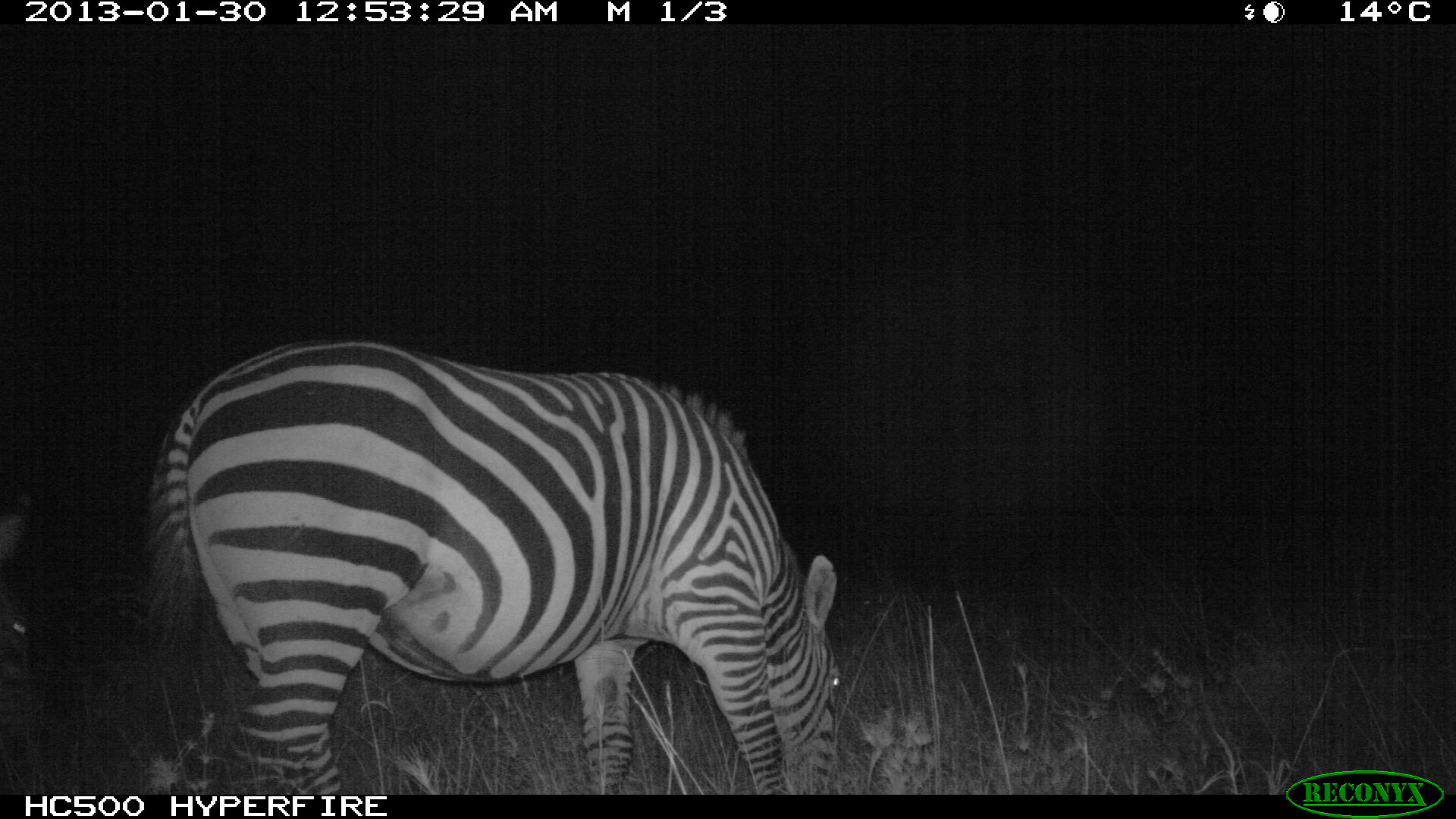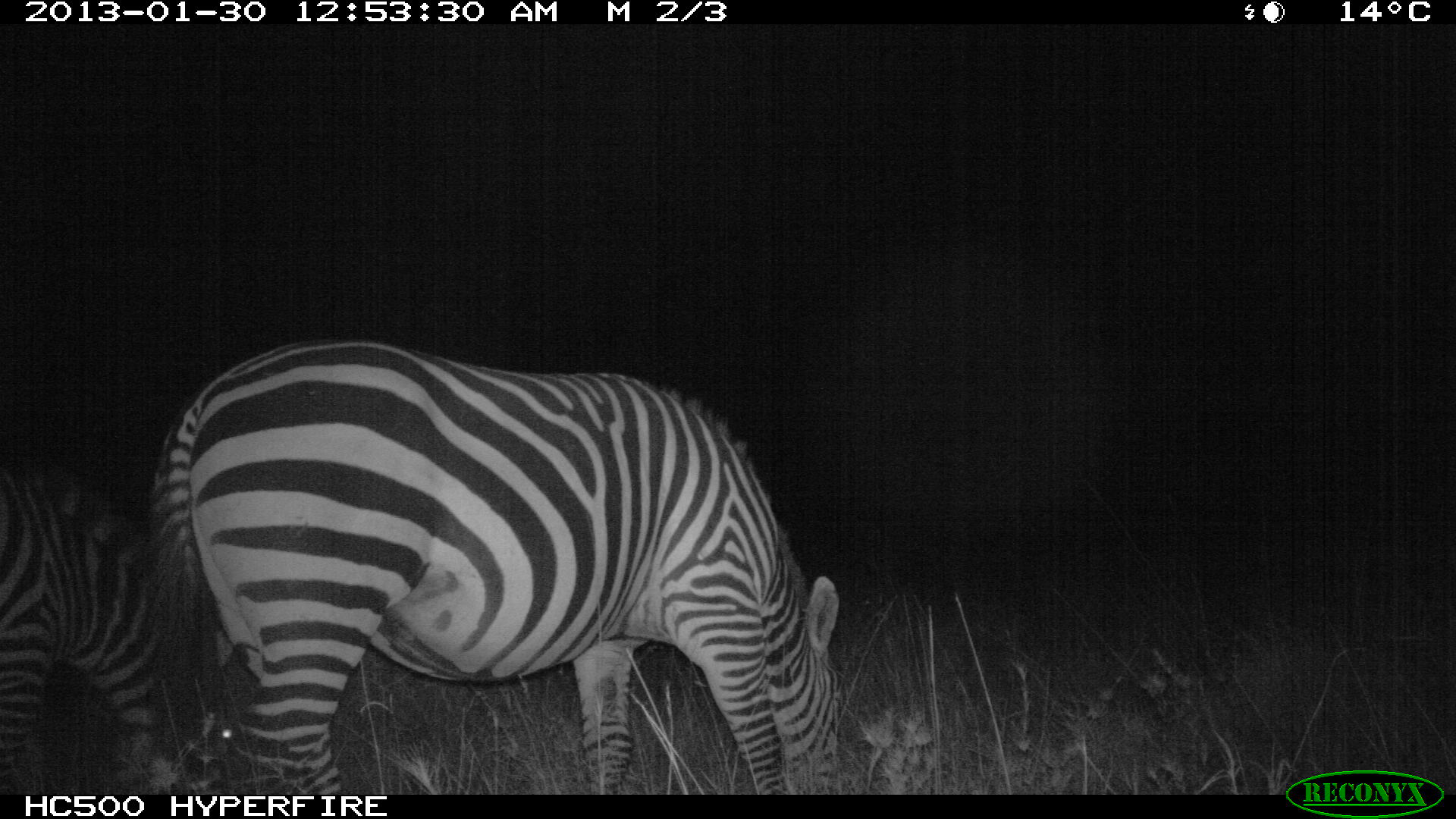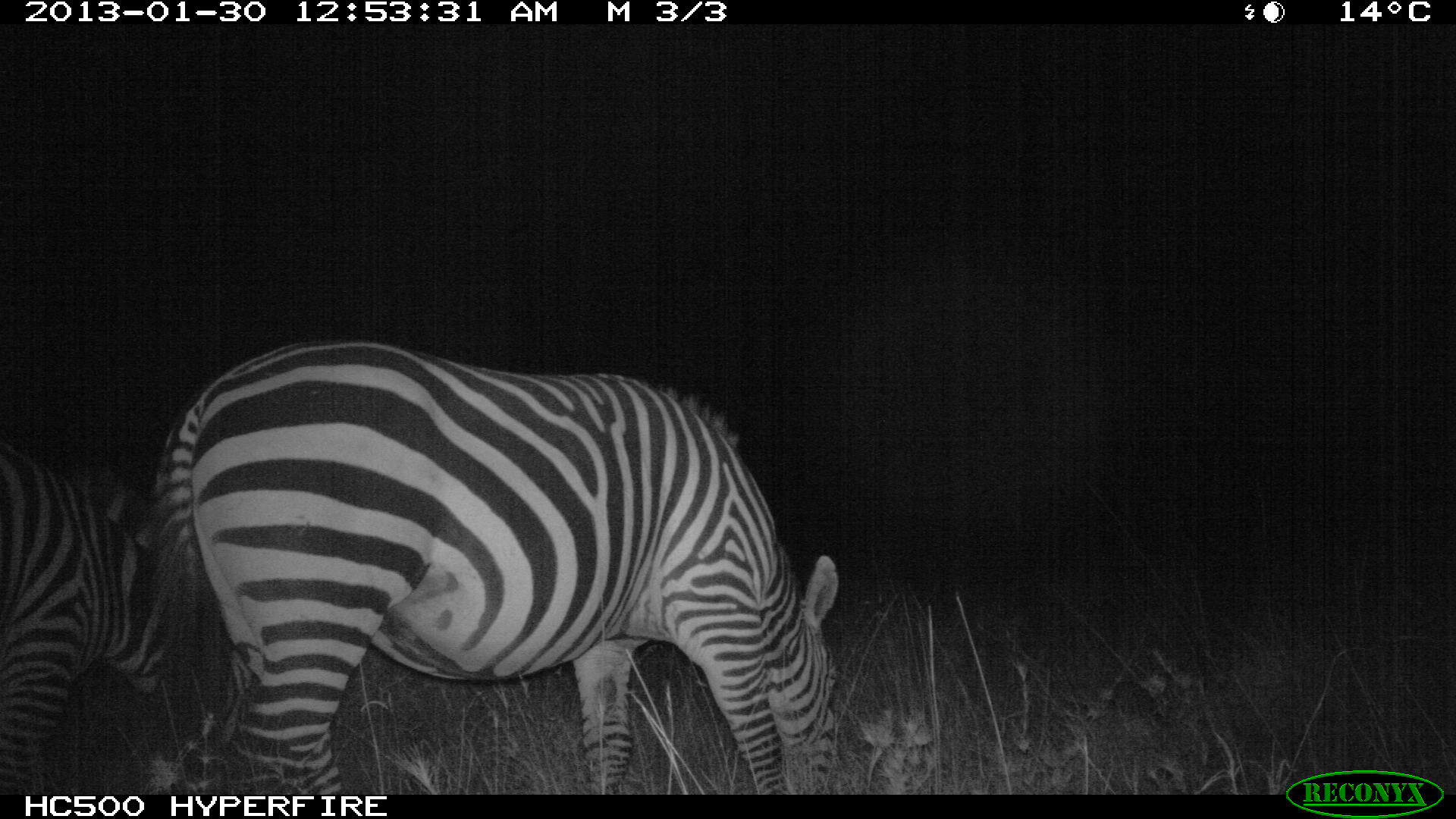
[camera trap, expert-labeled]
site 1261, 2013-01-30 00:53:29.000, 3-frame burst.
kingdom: Animalia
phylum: Chordata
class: Mammalia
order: Perissodactyla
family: Equidae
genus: Equus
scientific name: Equus quagga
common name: plains zebra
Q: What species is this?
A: Equus quagga (plains zebra).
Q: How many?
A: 2.